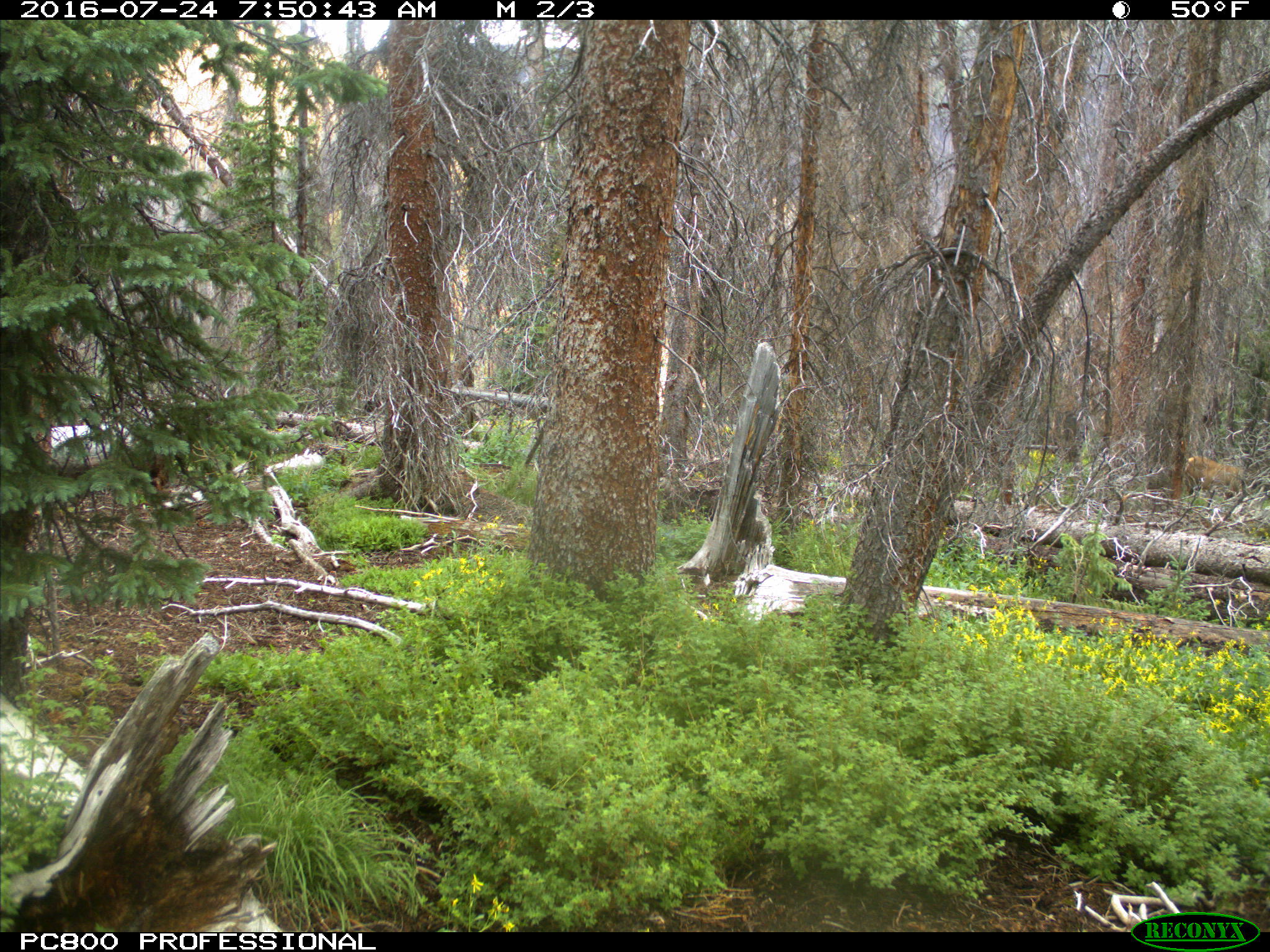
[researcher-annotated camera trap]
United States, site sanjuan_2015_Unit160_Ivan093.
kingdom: Animalia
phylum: Chordata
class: Mammalia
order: Artiodactyla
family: Cervidae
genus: Cervus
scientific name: Cervus elaphus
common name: red deer